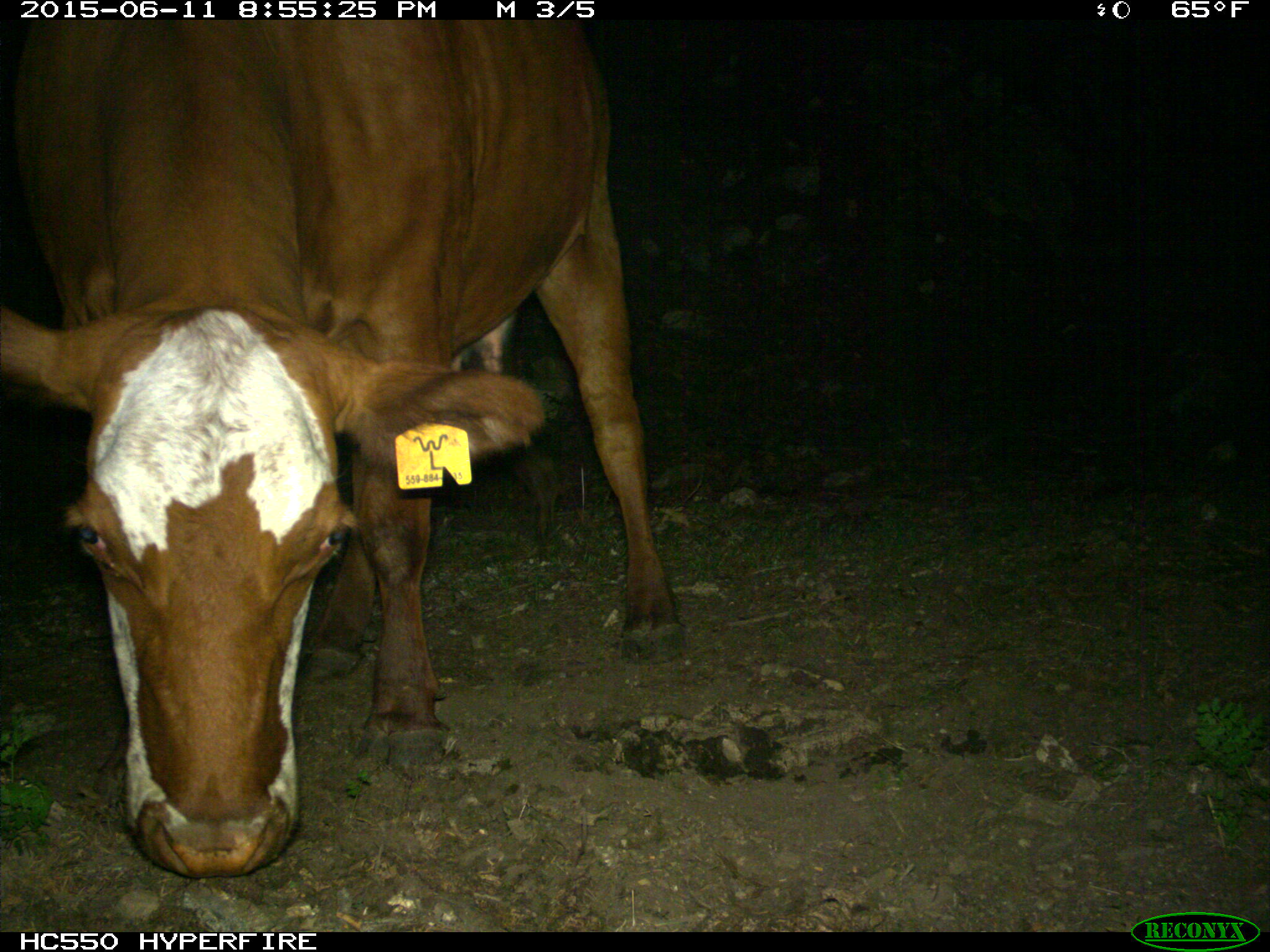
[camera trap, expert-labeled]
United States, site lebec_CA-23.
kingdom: Animalia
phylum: Chordata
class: Mammalia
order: Artiodactyla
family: Bovidae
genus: Bos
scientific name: Bos taurus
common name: domestic cow